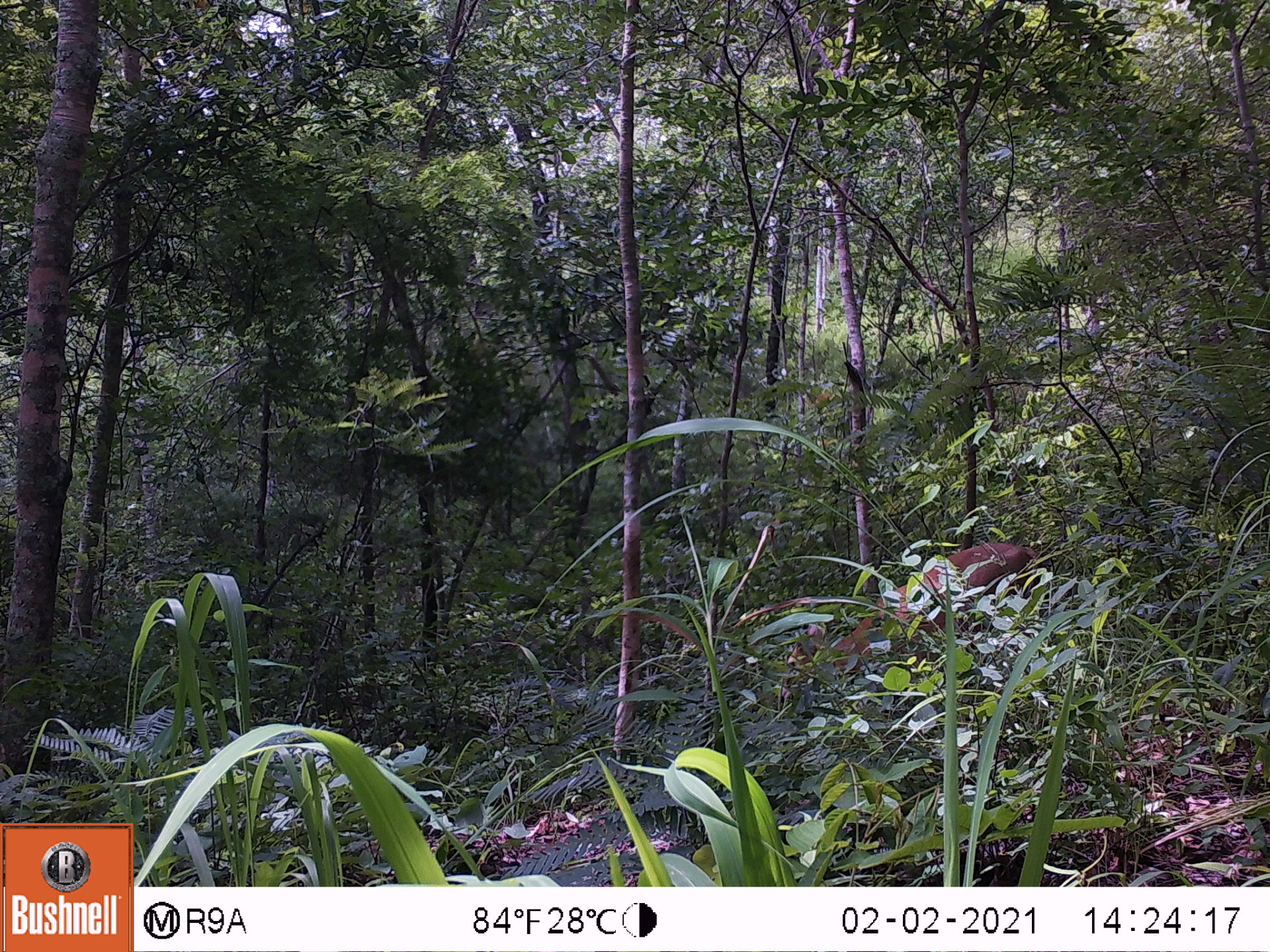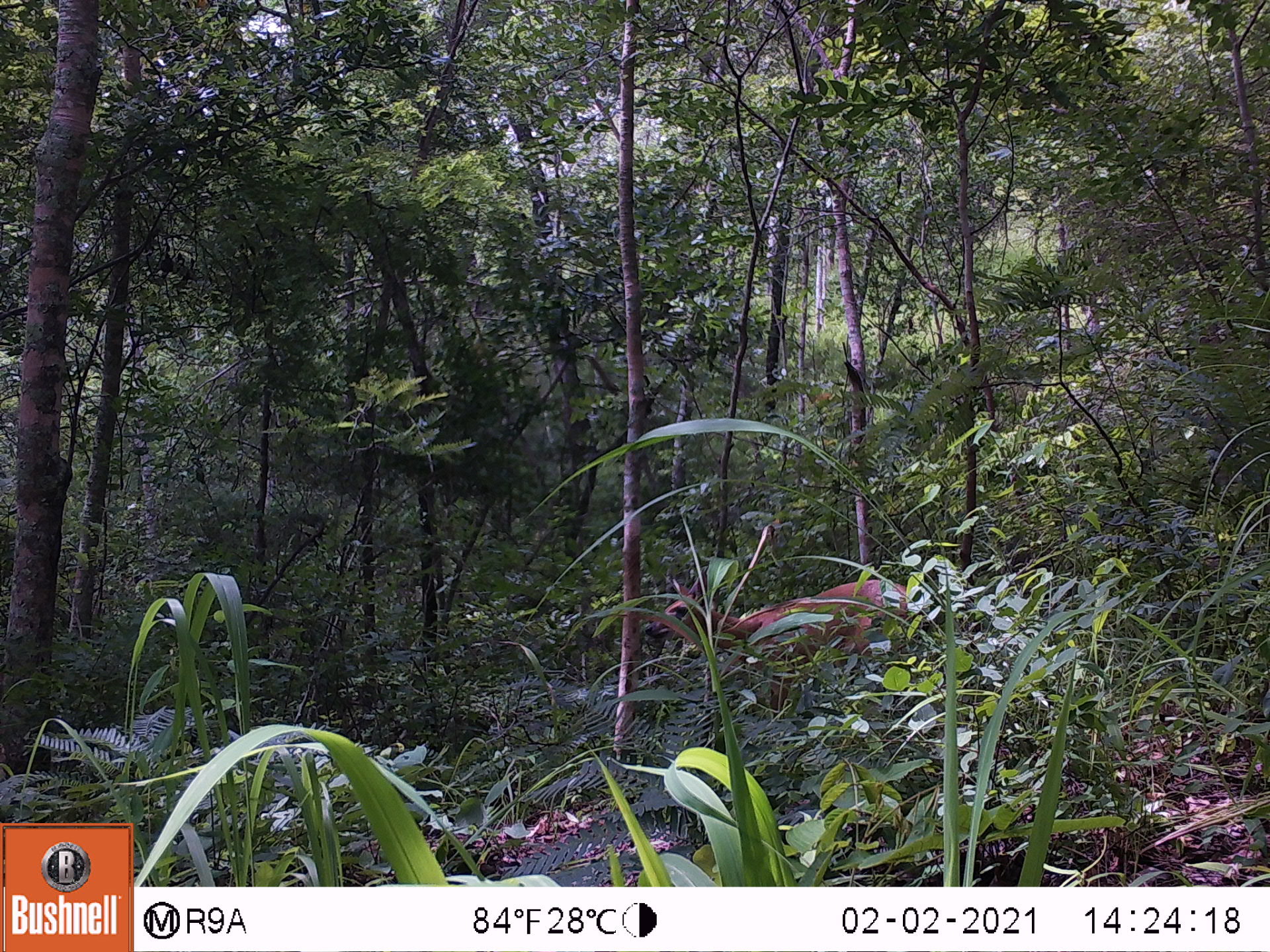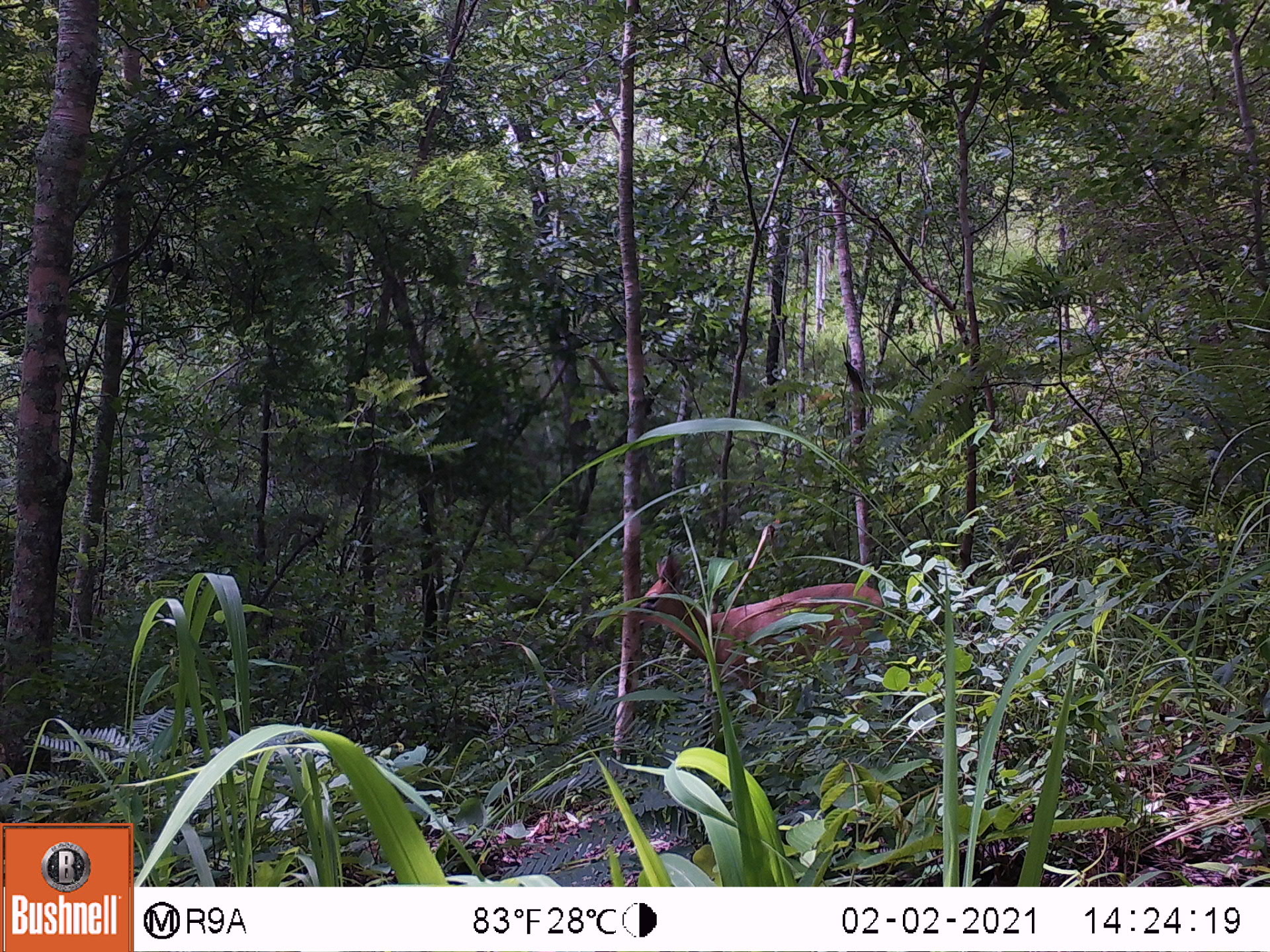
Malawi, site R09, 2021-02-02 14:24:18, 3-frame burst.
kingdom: Animalia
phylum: Chordata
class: Mammalia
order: Artiodactyla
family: Bovidae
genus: Sylvicapra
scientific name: Sylvicapra grimmia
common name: common duiker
Common duiker (Sylvicapra grimmia), count 1.